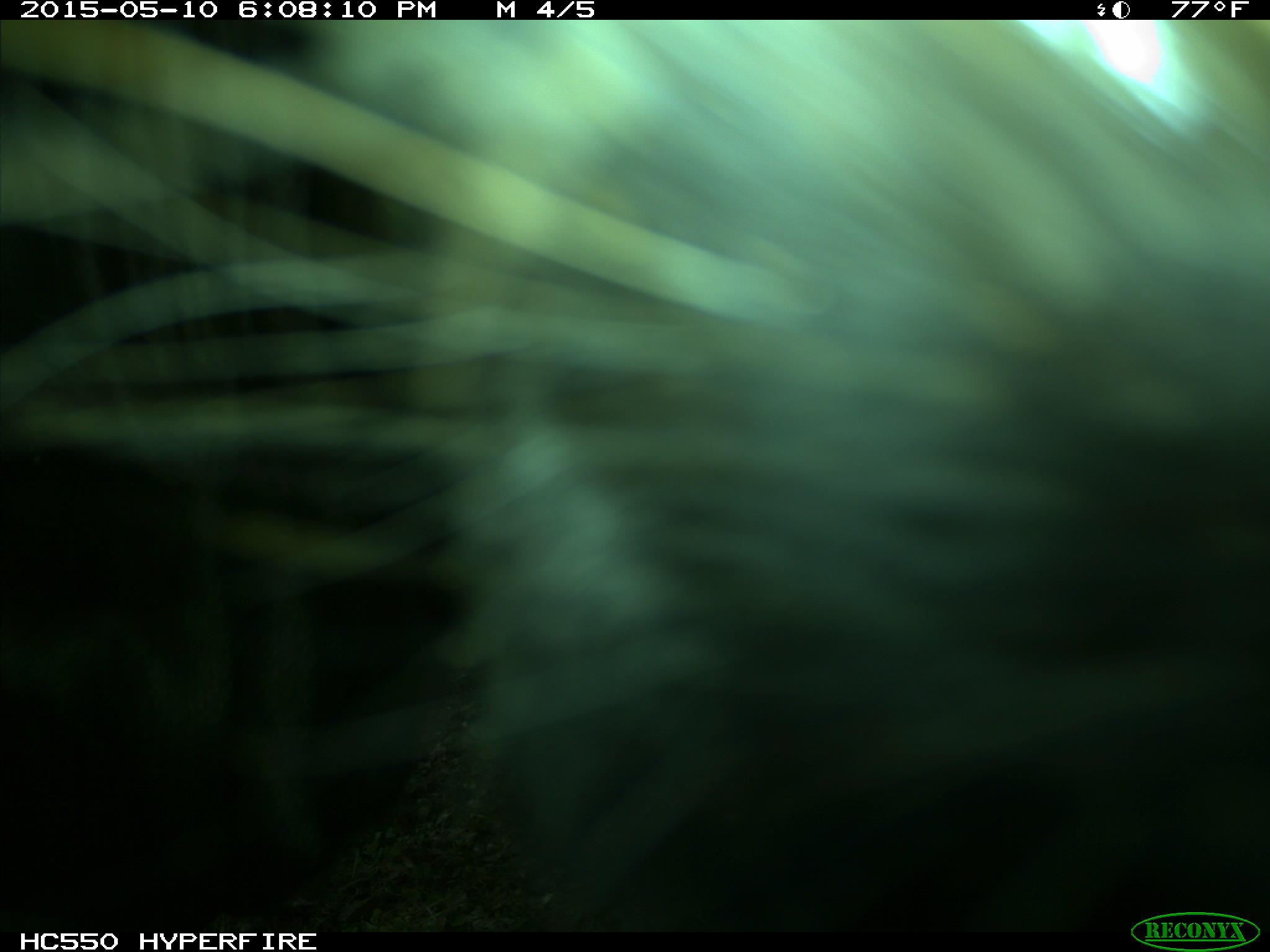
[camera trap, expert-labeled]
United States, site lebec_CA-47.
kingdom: Animalia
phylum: Chordata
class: Mammalia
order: Artiodactyla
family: Bovidae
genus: Bos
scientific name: Bos taurus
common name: domestic cow